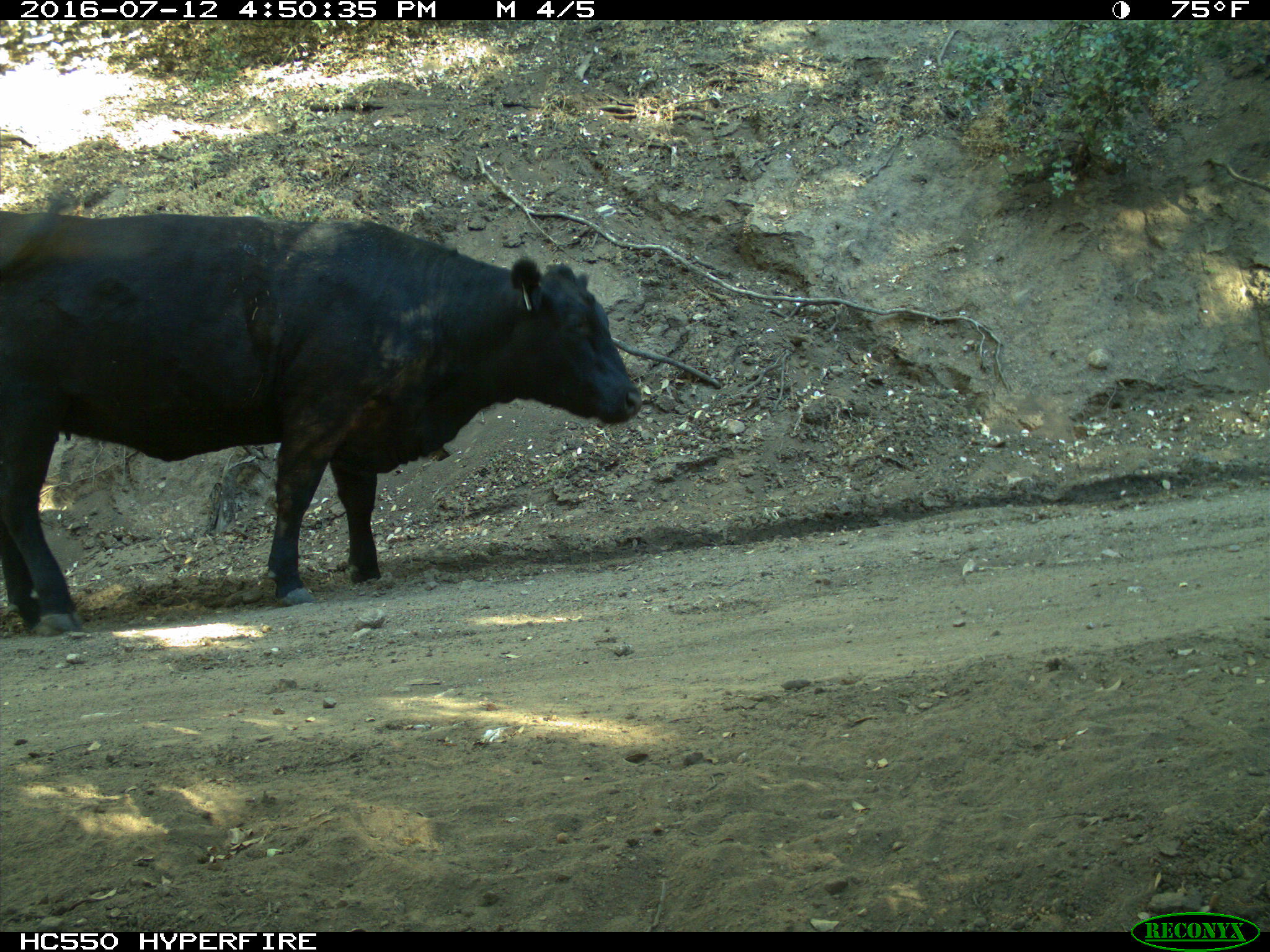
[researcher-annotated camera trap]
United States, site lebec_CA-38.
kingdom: Animalia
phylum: Chordata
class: Mammalia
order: Artiodactyla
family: Bovidae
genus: Bos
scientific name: Bos taurus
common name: domestic cow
Bos taurus (domestic cow).